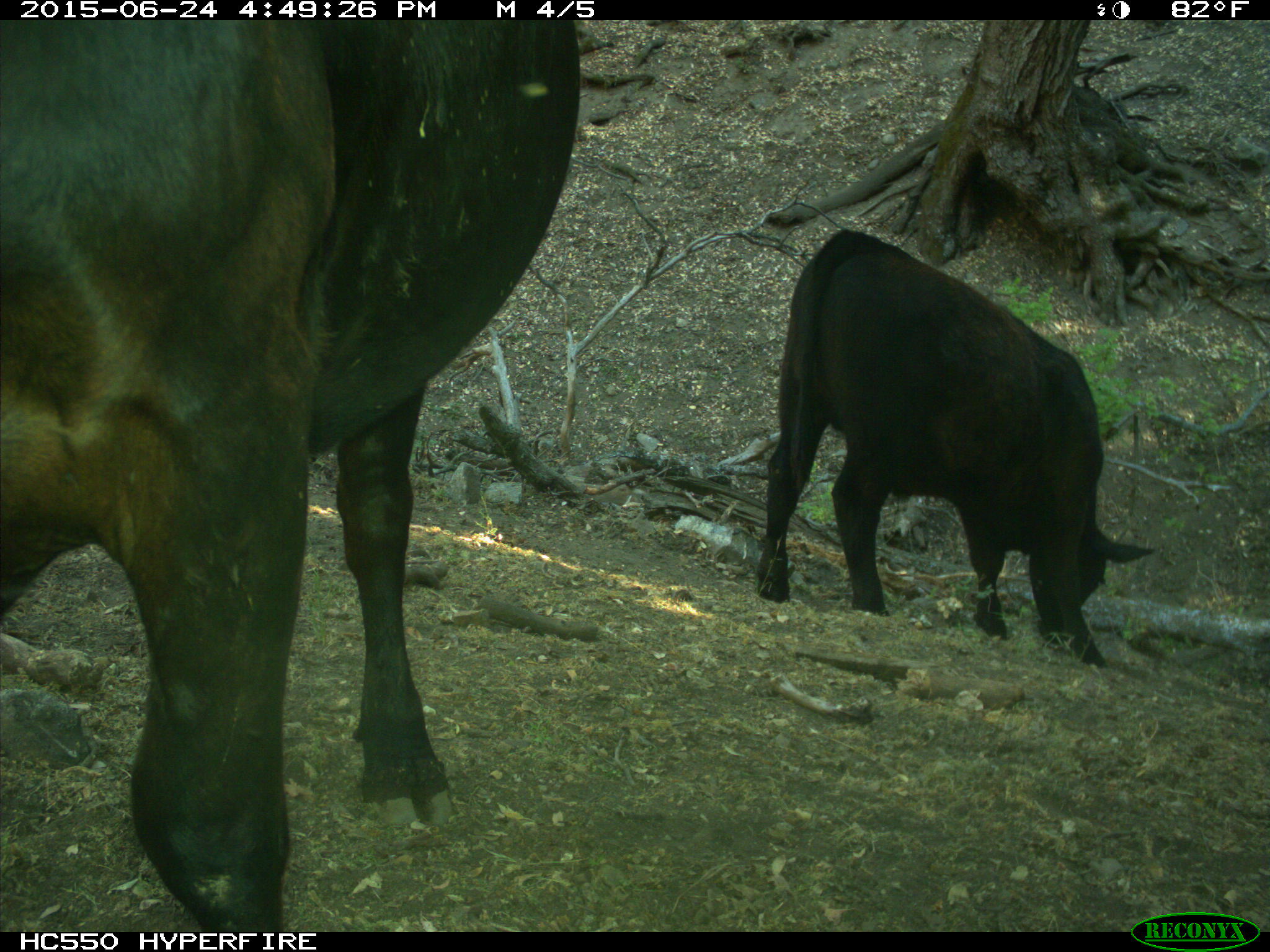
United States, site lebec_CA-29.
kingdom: Animalia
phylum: Chordata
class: Mammalia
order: Artiodactyla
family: Bovidae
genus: Bos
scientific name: Bos taurus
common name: domestic cow